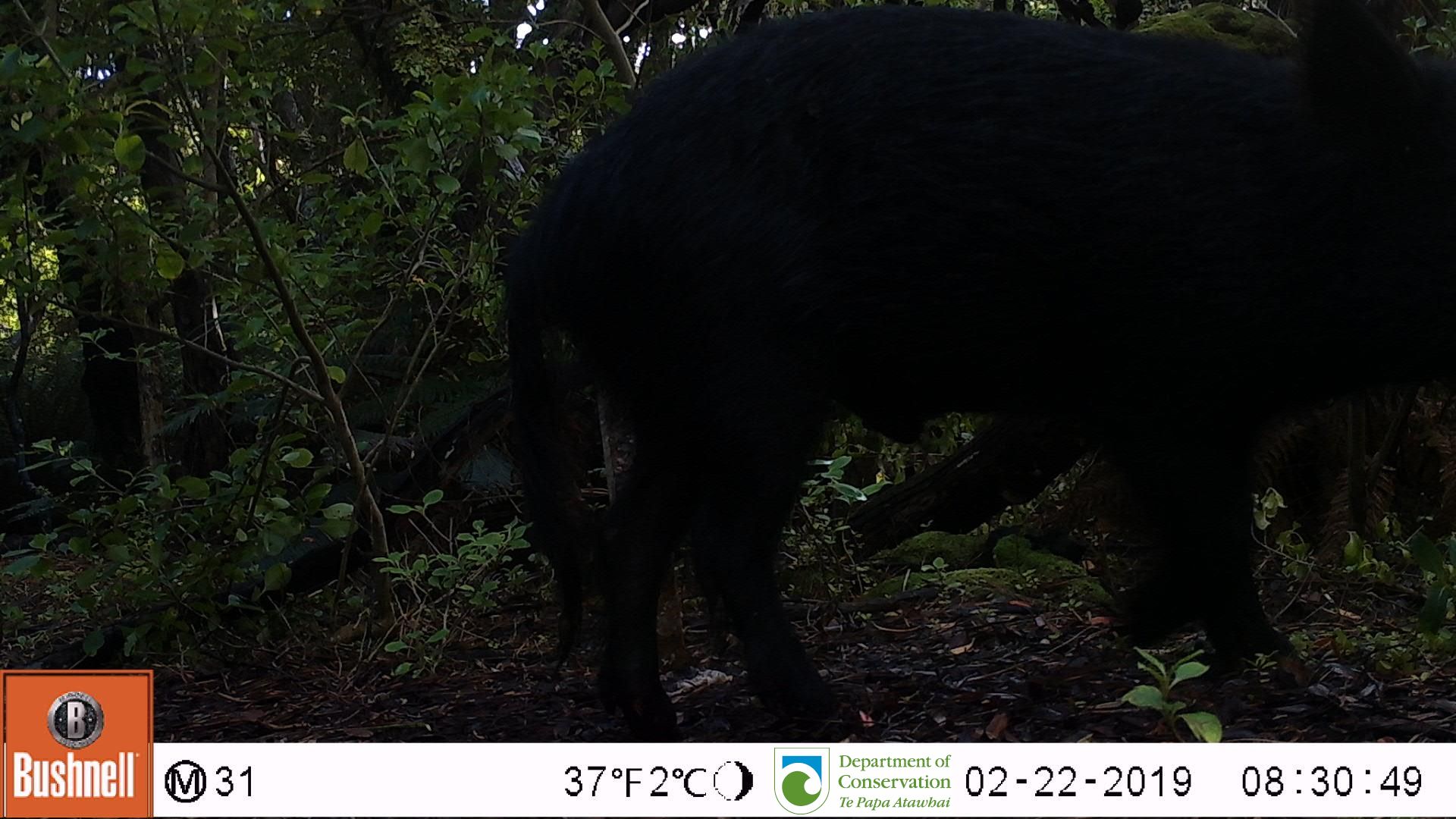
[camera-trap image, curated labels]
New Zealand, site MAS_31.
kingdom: Animalia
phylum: Chordata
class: Mammalia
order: Artiodactyla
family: Suidae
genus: Sus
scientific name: Sus scrofa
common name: pig